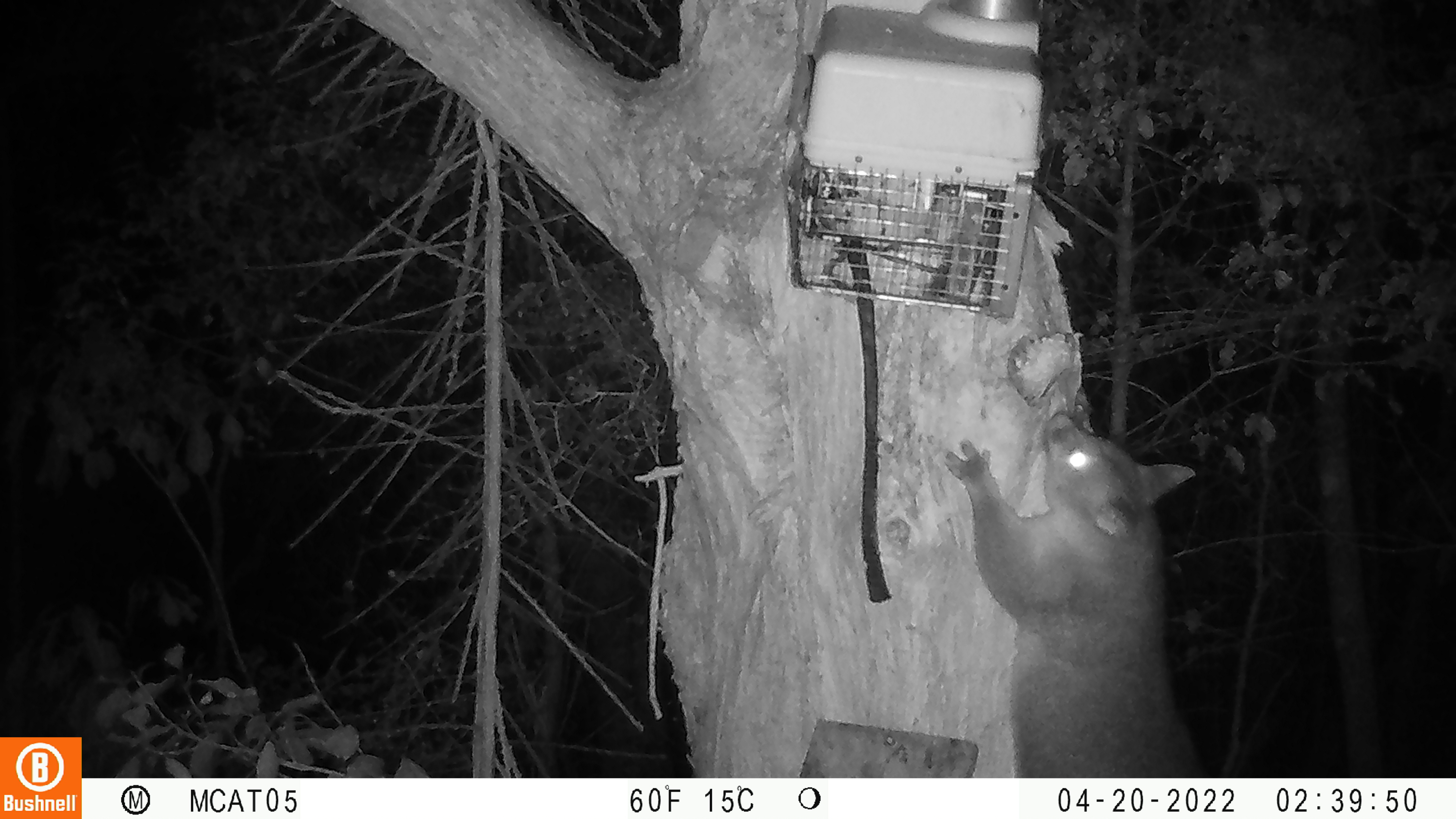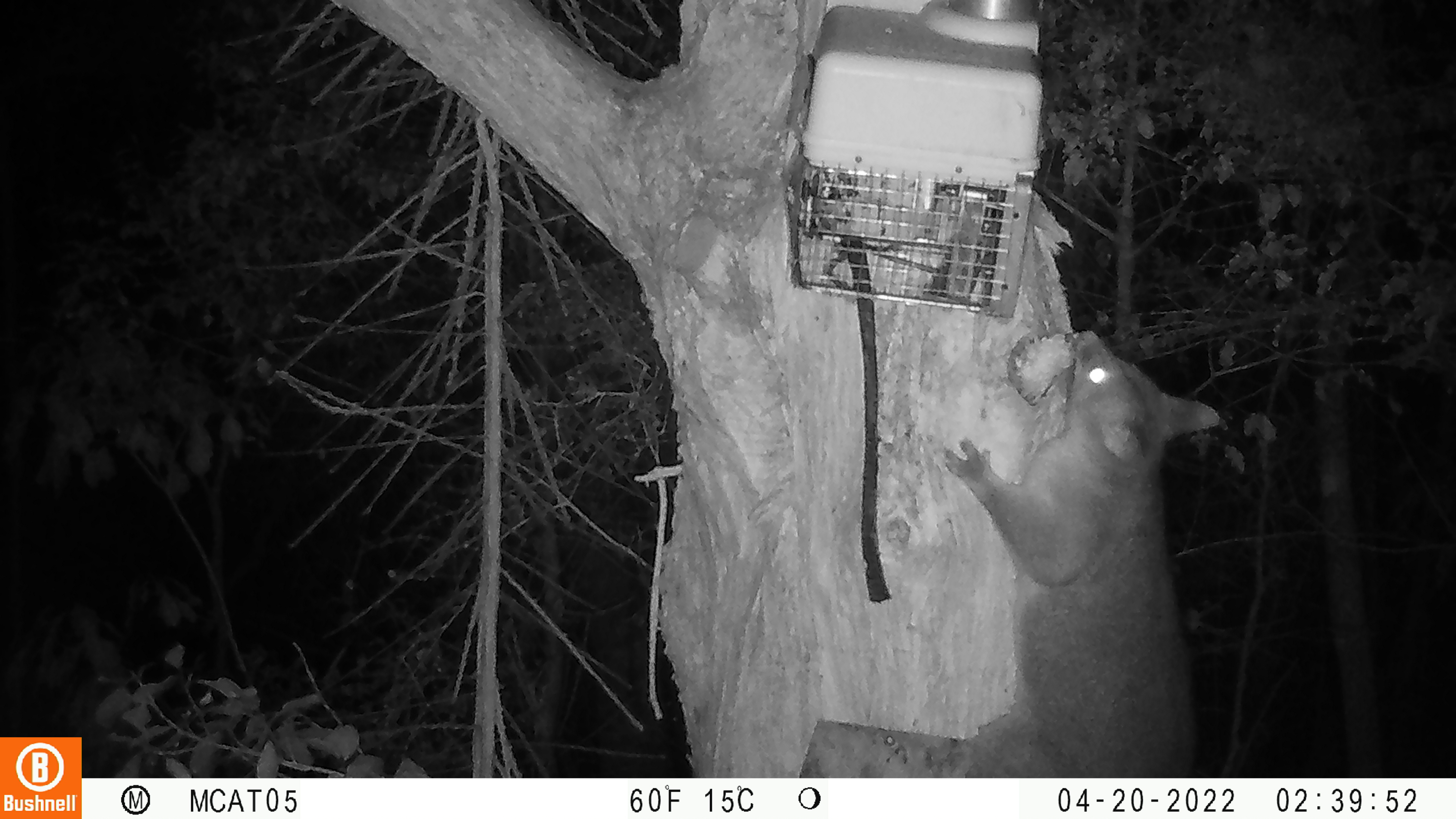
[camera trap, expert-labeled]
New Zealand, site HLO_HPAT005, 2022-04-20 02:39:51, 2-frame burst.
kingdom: Animalia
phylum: Chordata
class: Mammalia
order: Diprotodontia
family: Phalangeridae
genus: Trichosurus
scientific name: Trichosurus vulpecula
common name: common brushtail possum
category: possum